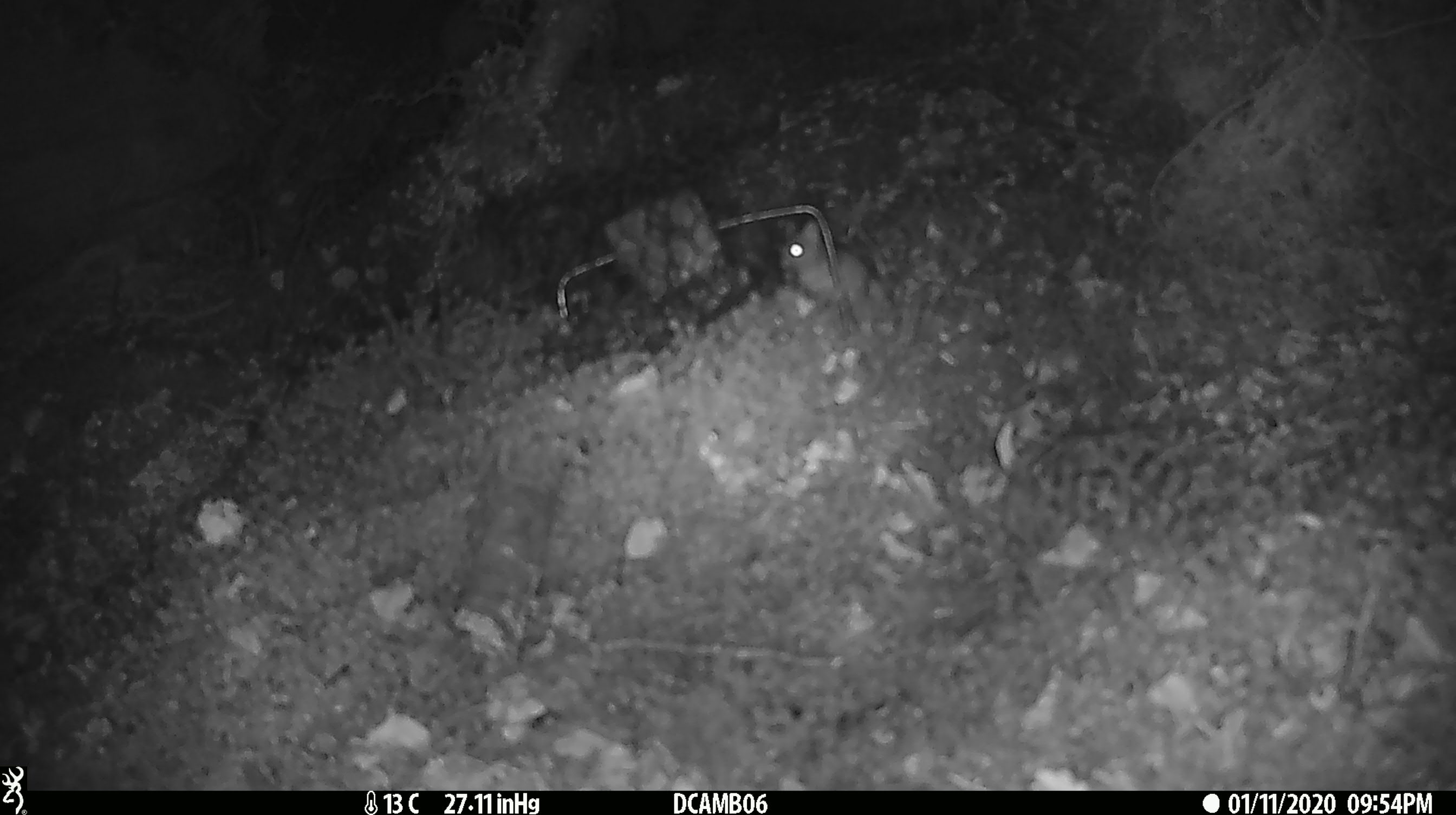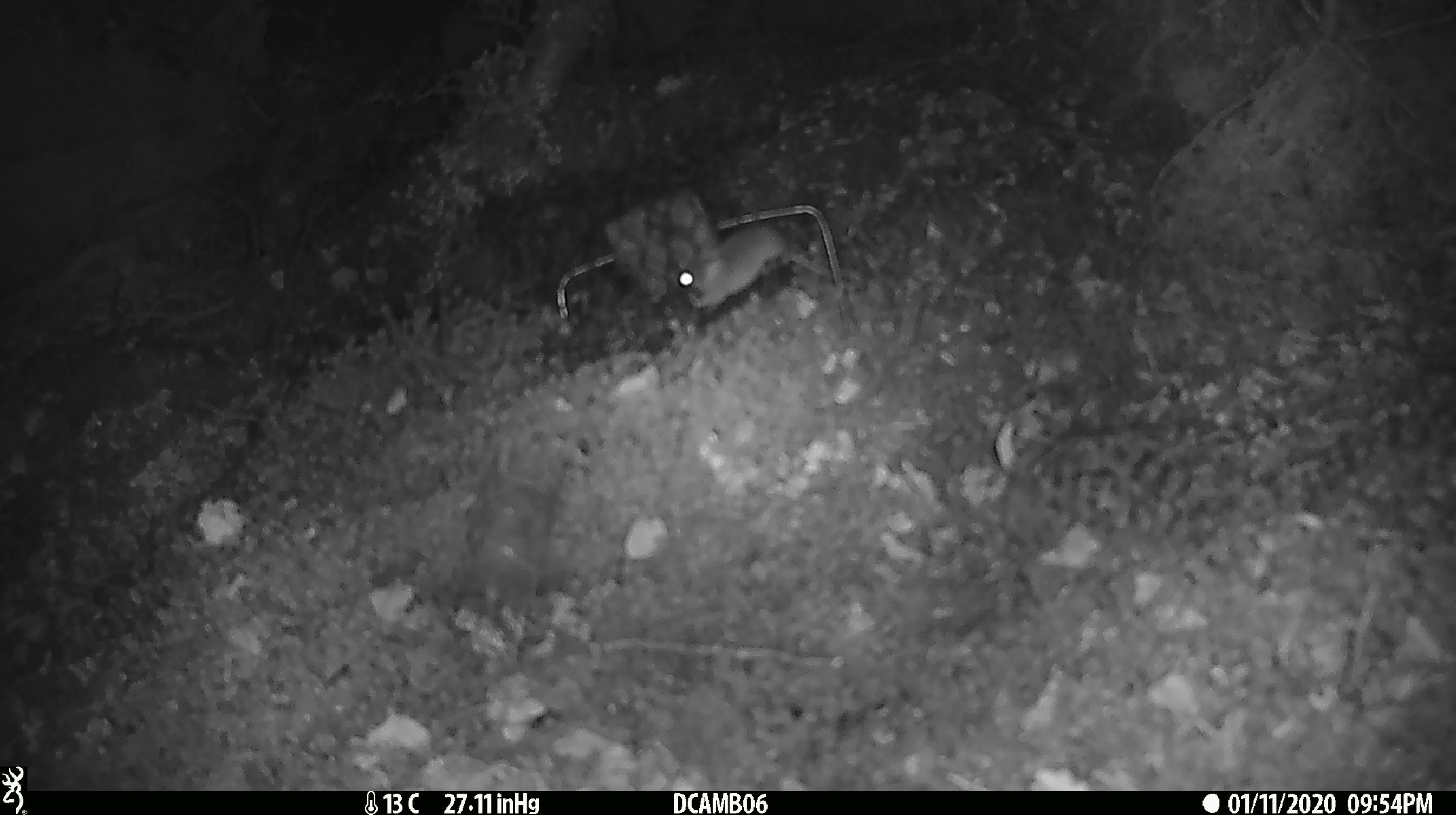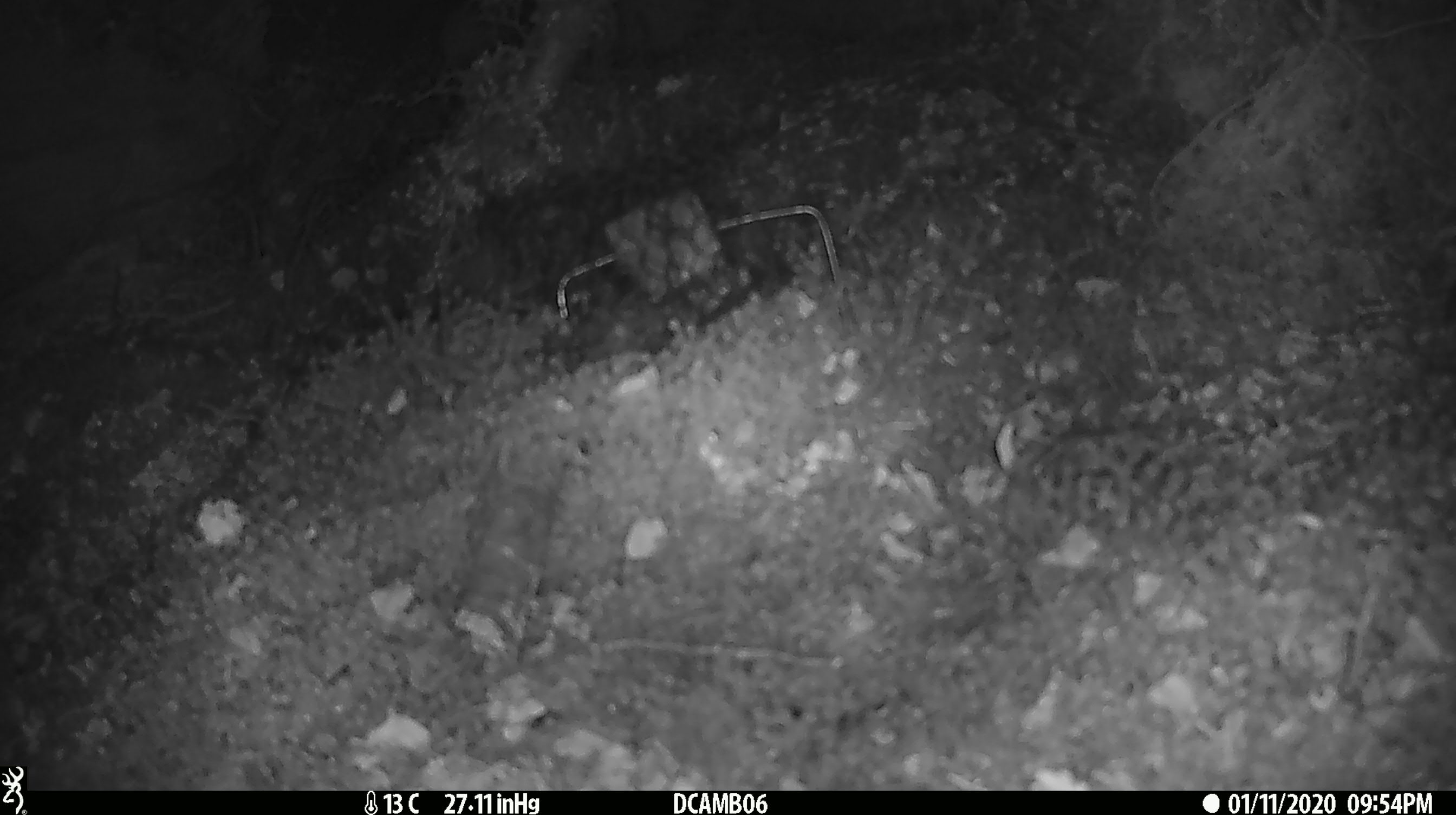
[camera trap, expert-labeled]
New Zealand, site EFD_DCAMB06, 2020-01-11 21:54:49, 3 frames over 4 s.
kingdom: Animalia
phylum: Chordata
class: Mammalia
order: Rodentia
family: Muridae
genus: Mus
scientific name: Mus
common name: mouse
Mouse (Mus).